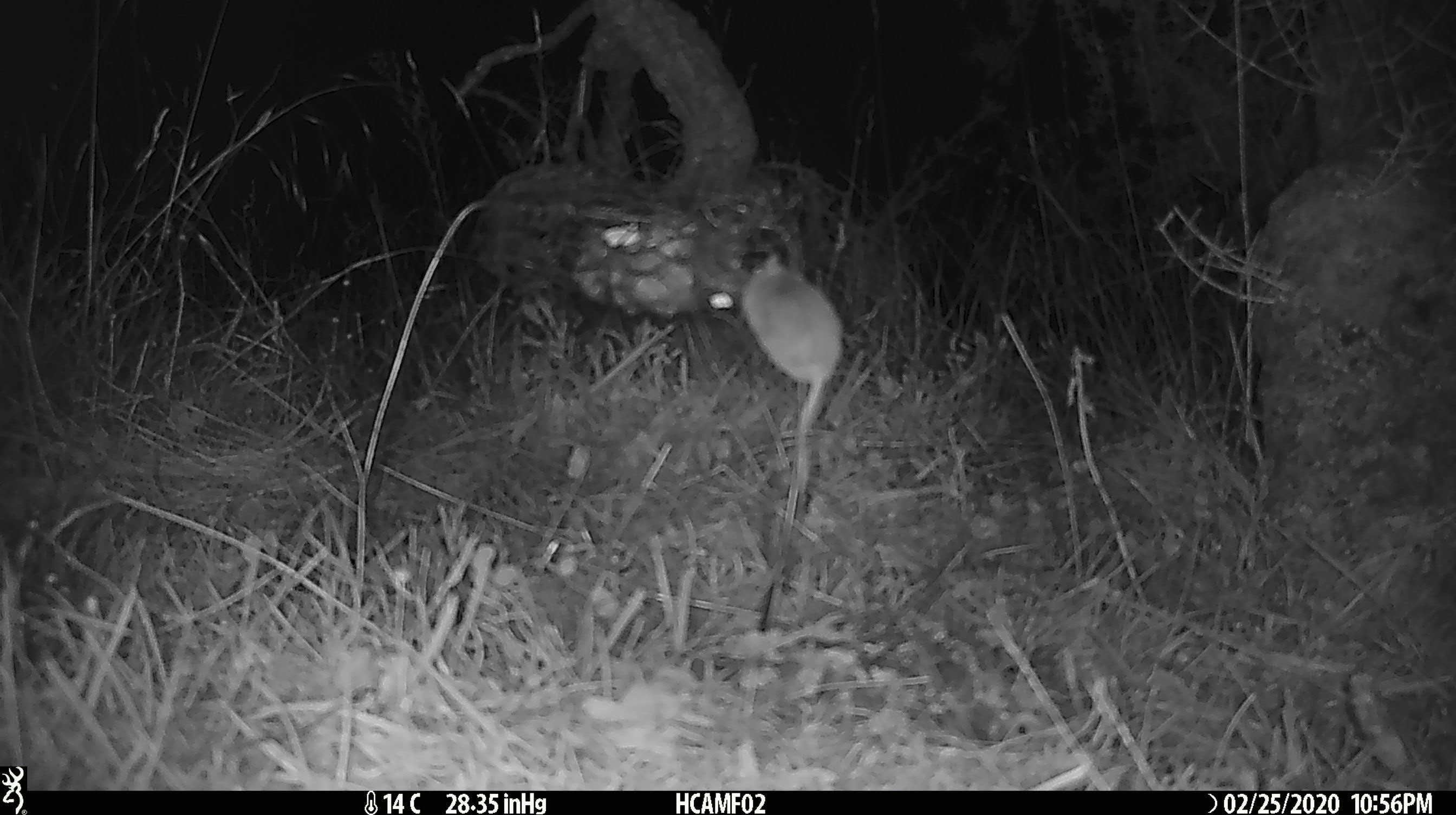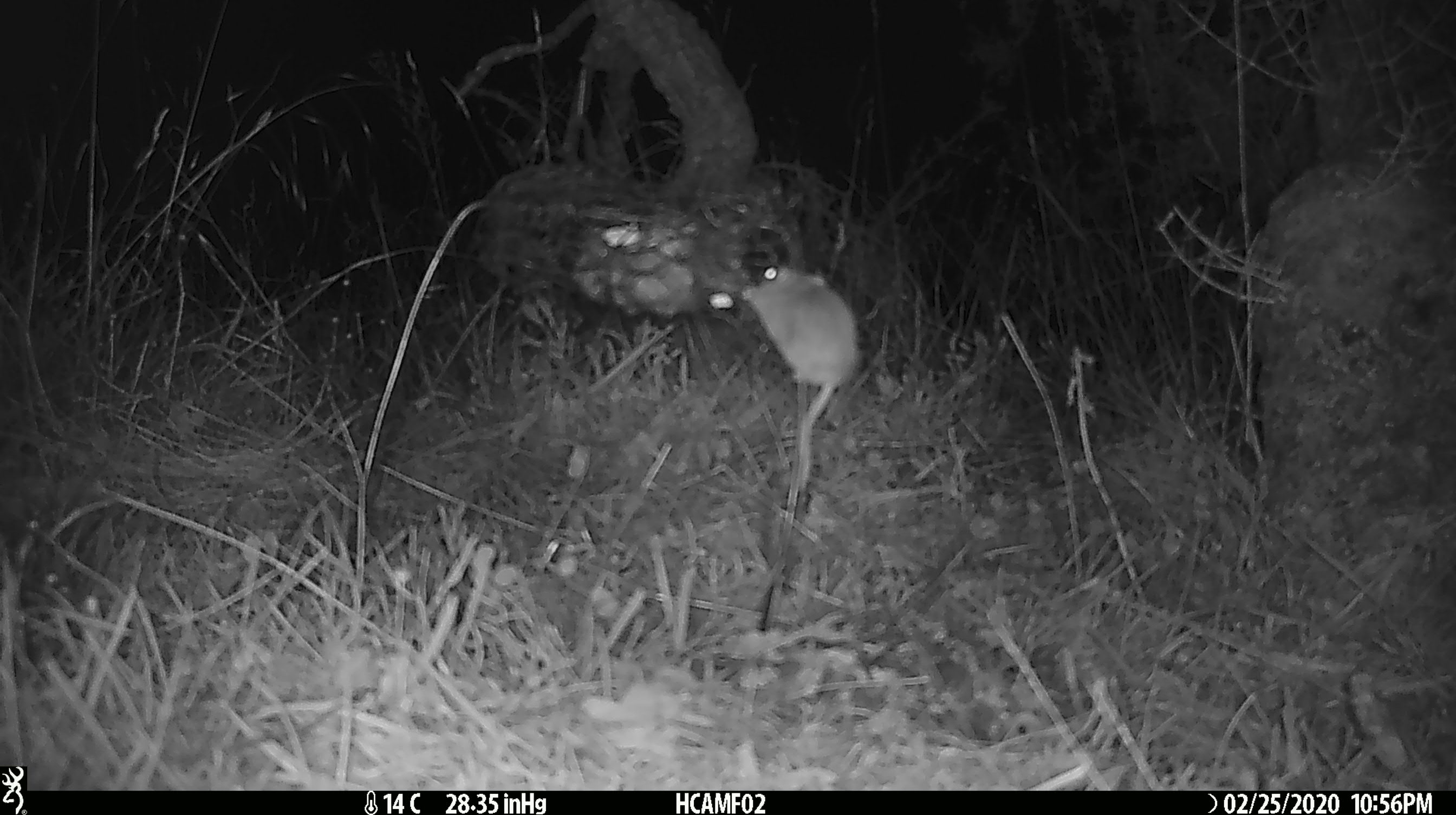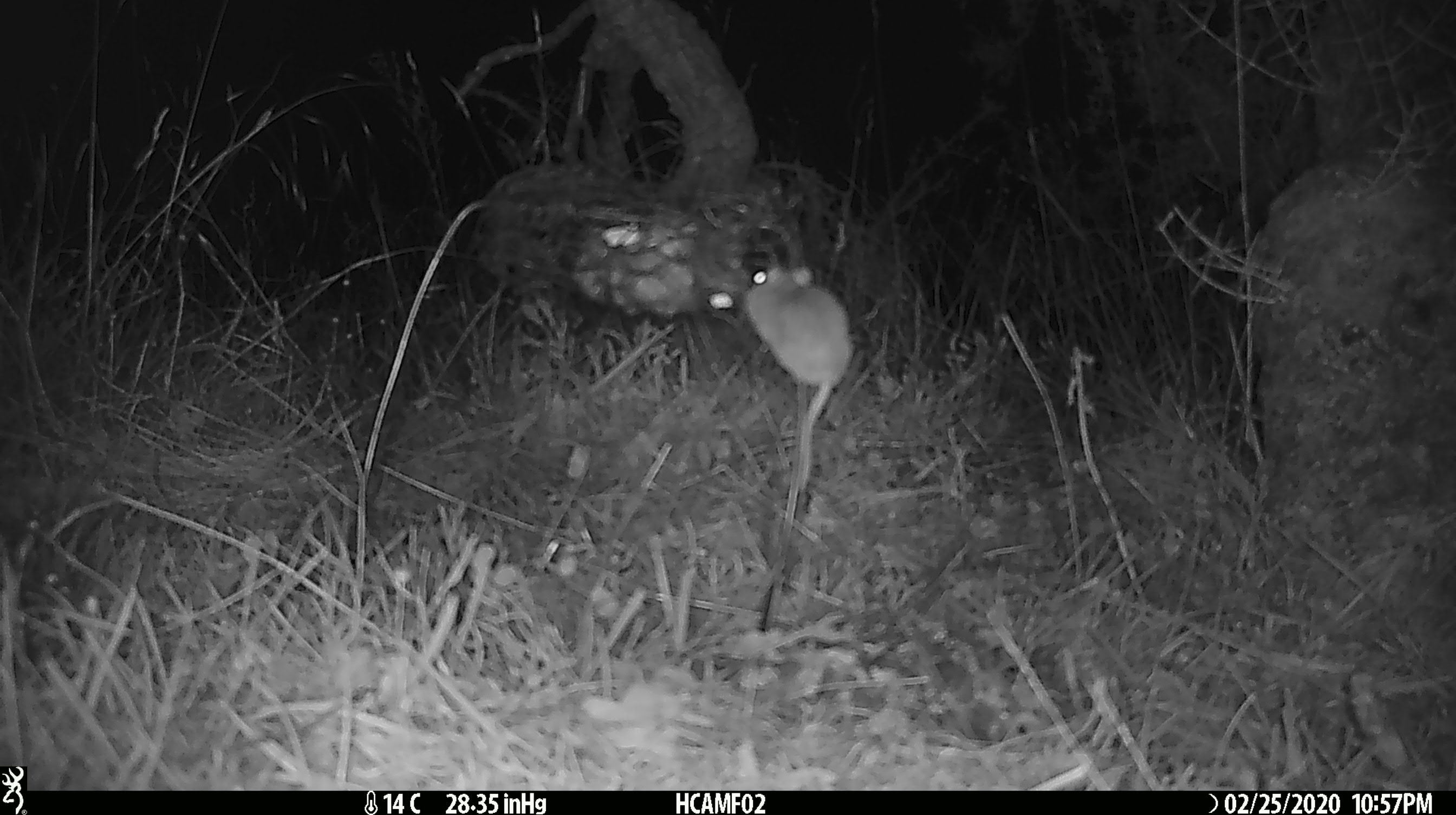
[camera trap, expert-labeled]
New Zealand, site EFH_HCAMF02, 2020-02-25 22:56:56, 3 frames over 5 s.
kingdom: Animalia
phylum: Chordata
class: Mammalia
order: Rodentia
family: Muridae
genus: Mus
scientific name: Mus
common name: mouse